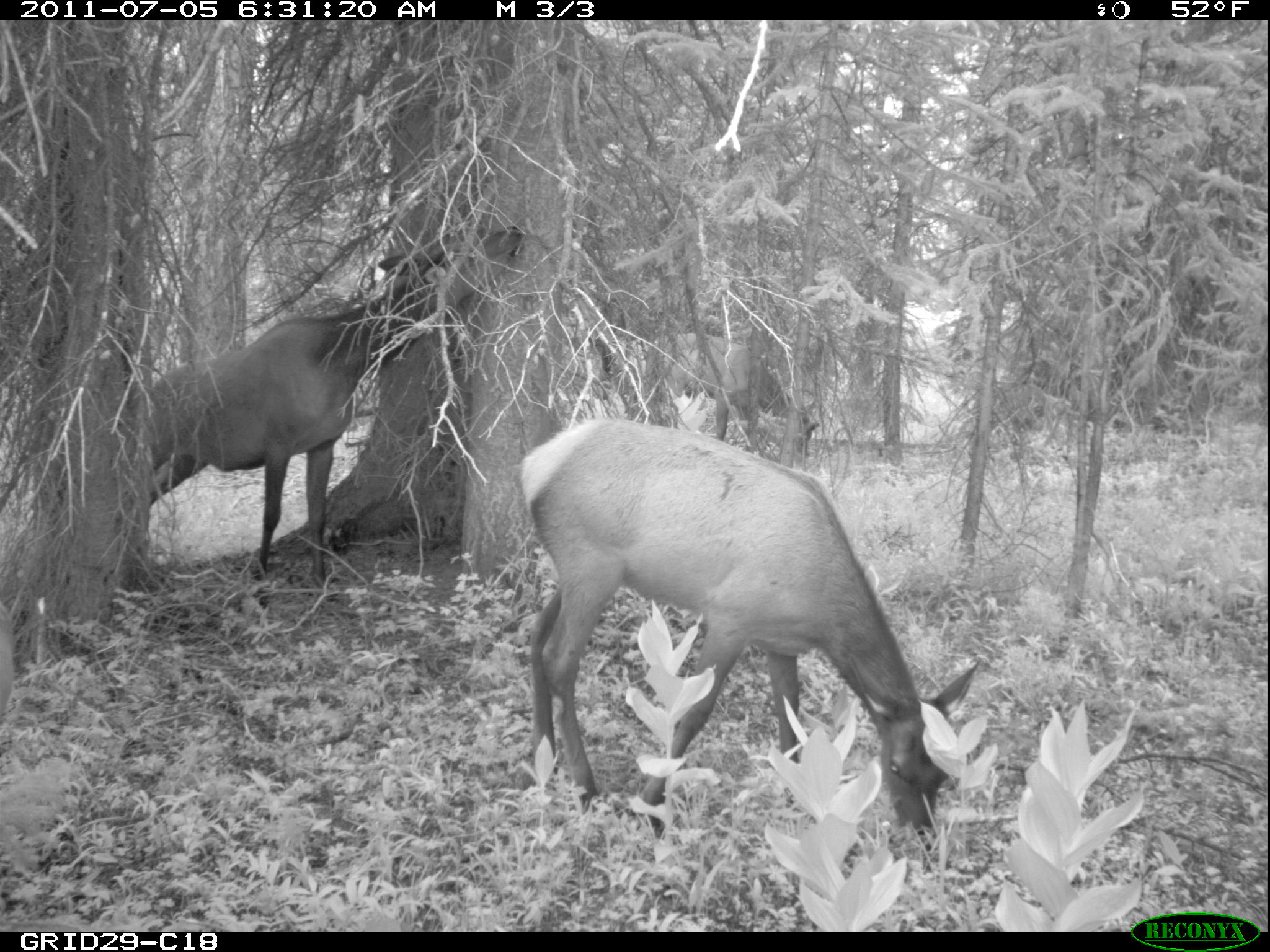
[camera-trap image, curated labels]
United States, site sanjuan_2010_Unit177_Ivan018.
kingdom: Animalia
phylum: Chordata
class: Mammalia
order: Artiodactyla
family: Cervidae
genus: Cervus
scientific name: Cervus elaphus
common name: red deer